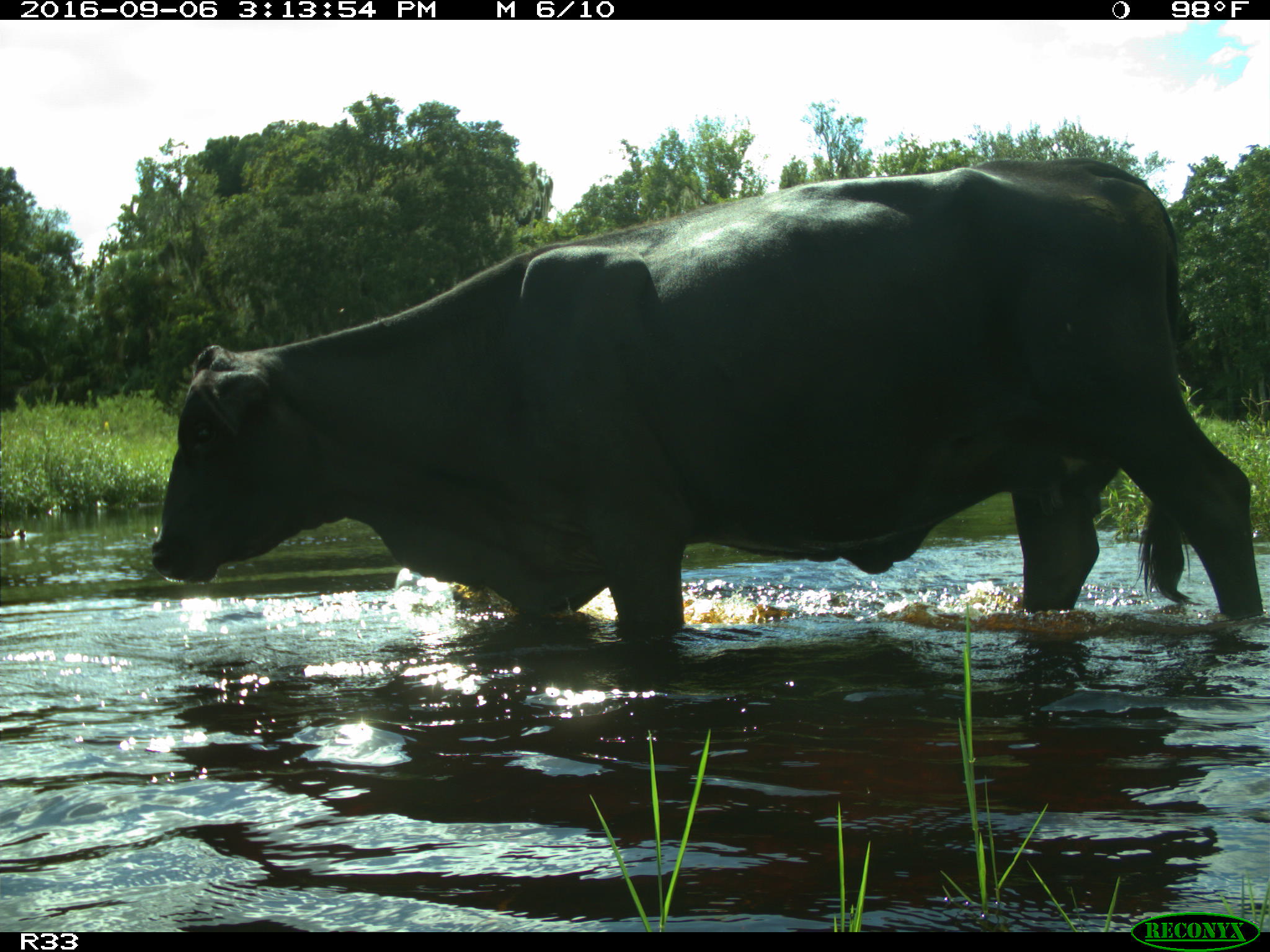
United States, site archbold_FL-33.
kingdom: Animalia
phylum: Chordata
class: Mammalia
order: Artiodactyla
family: Bovidae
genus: Bos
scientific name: Bos taurus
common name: domestic cow